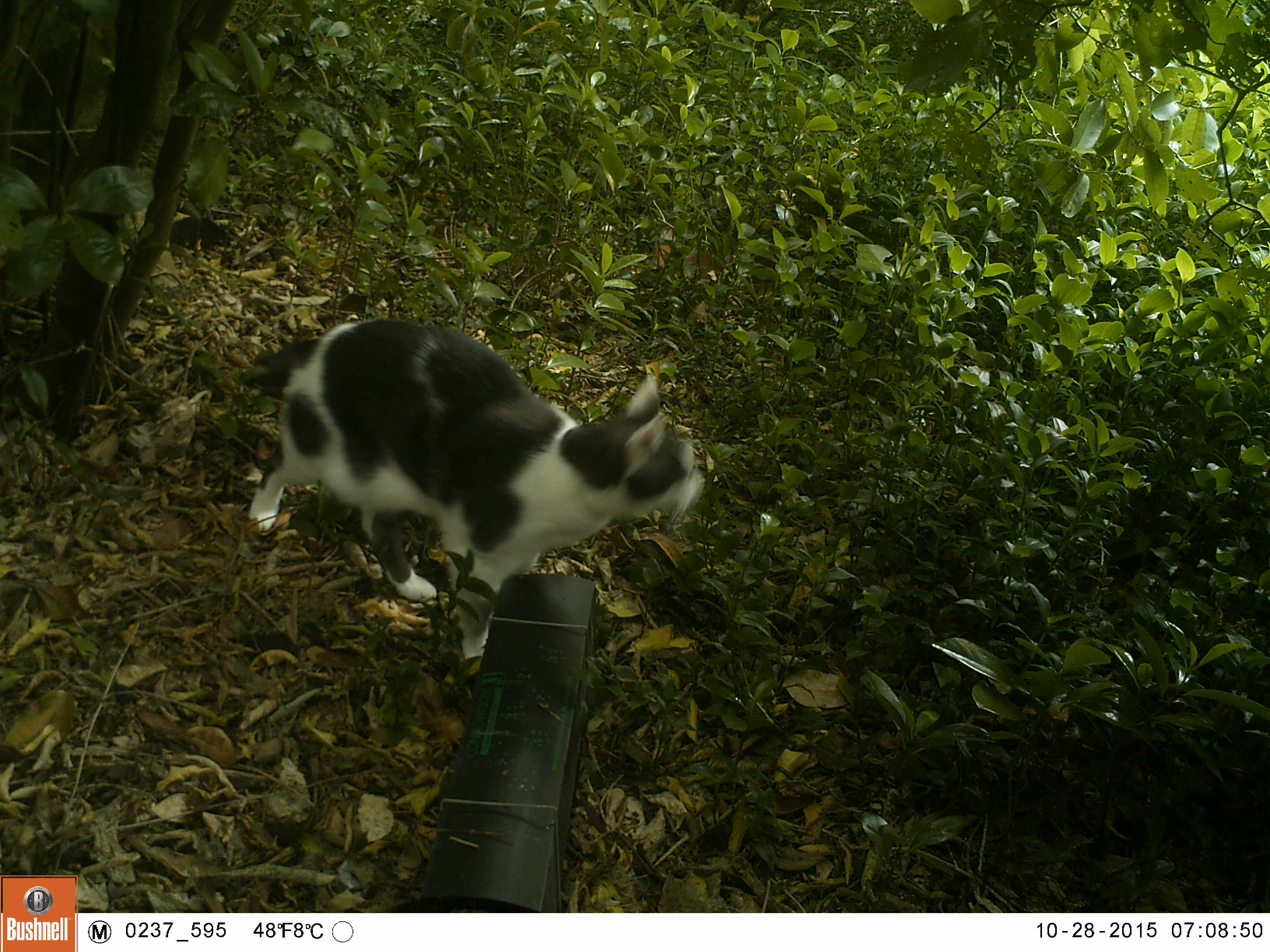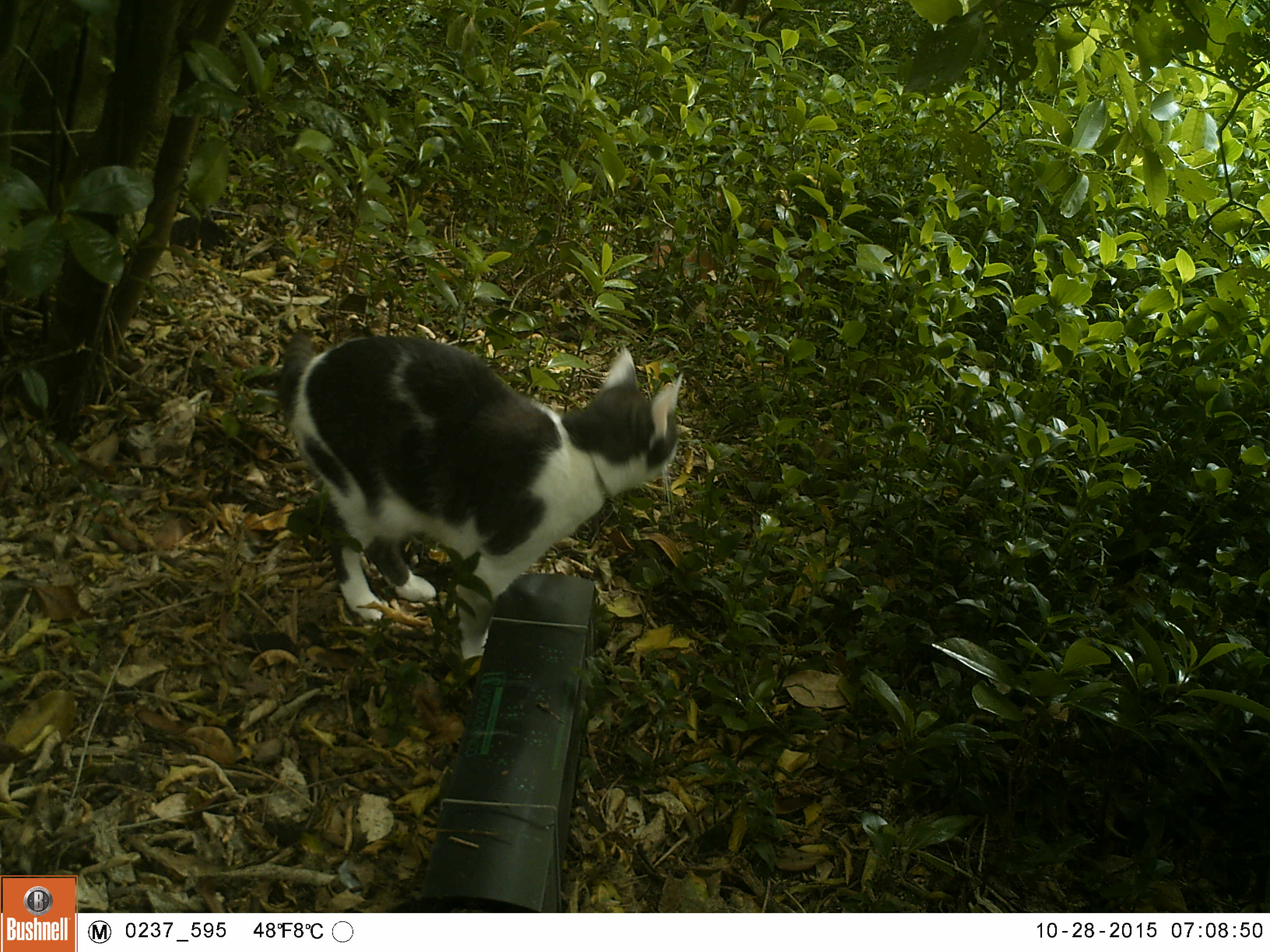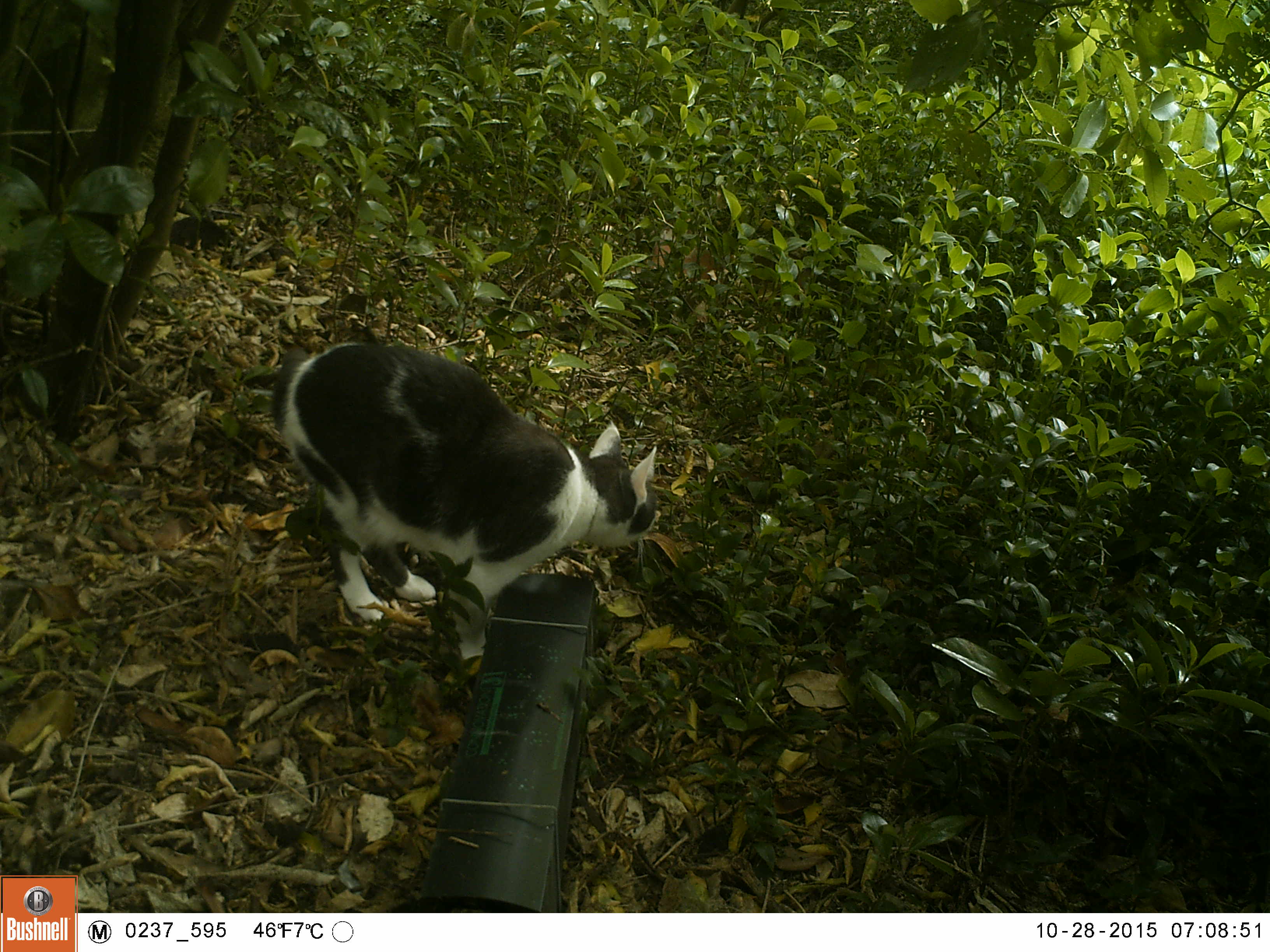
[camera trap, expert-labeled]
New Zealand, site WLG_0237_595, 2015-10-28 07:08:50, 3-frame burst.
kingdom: Animalia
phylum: Chordata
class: Mammalia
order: Carnivora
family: Felidae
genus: Felis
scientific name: Felis catus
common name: domestic cat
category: cat